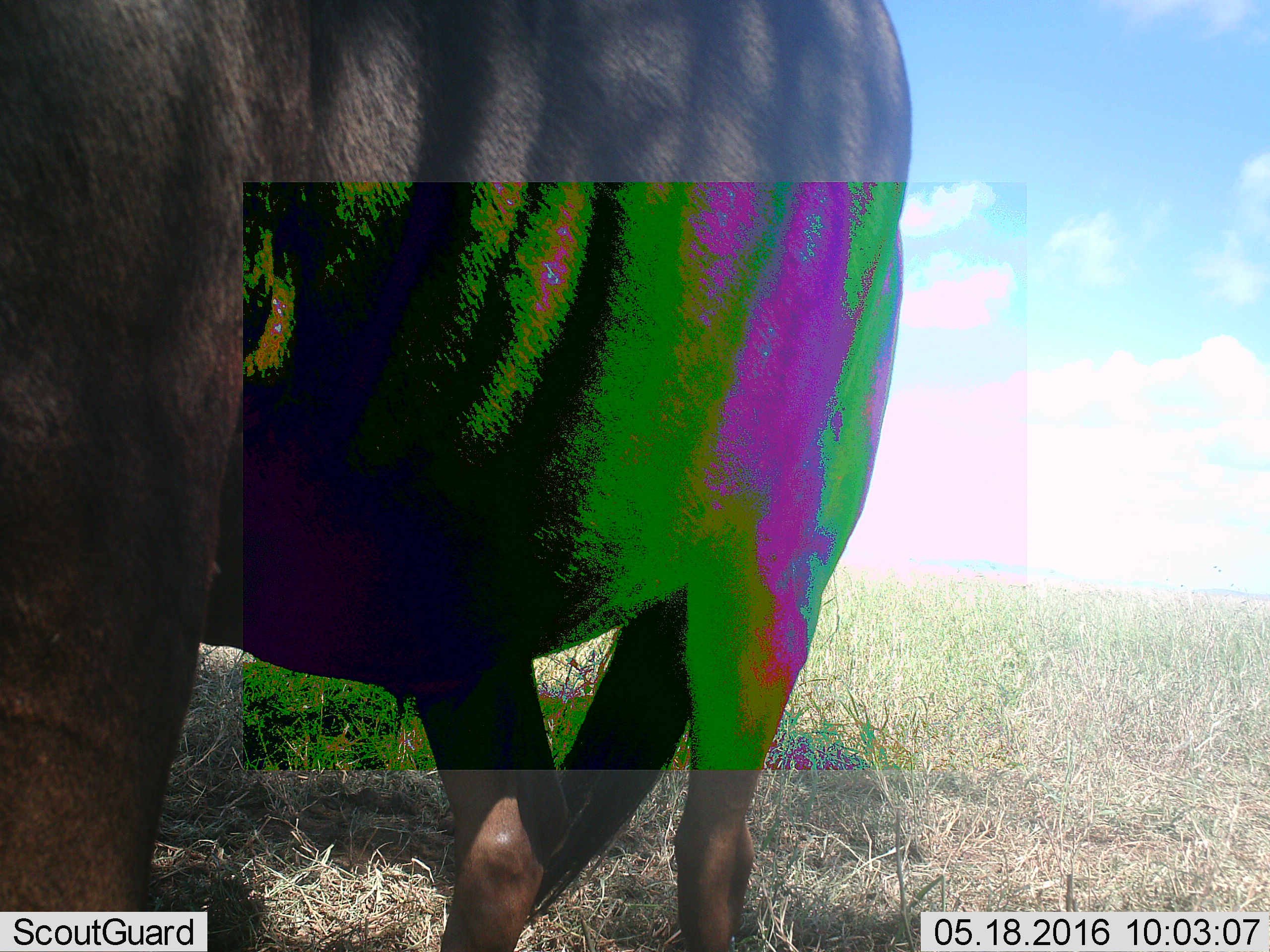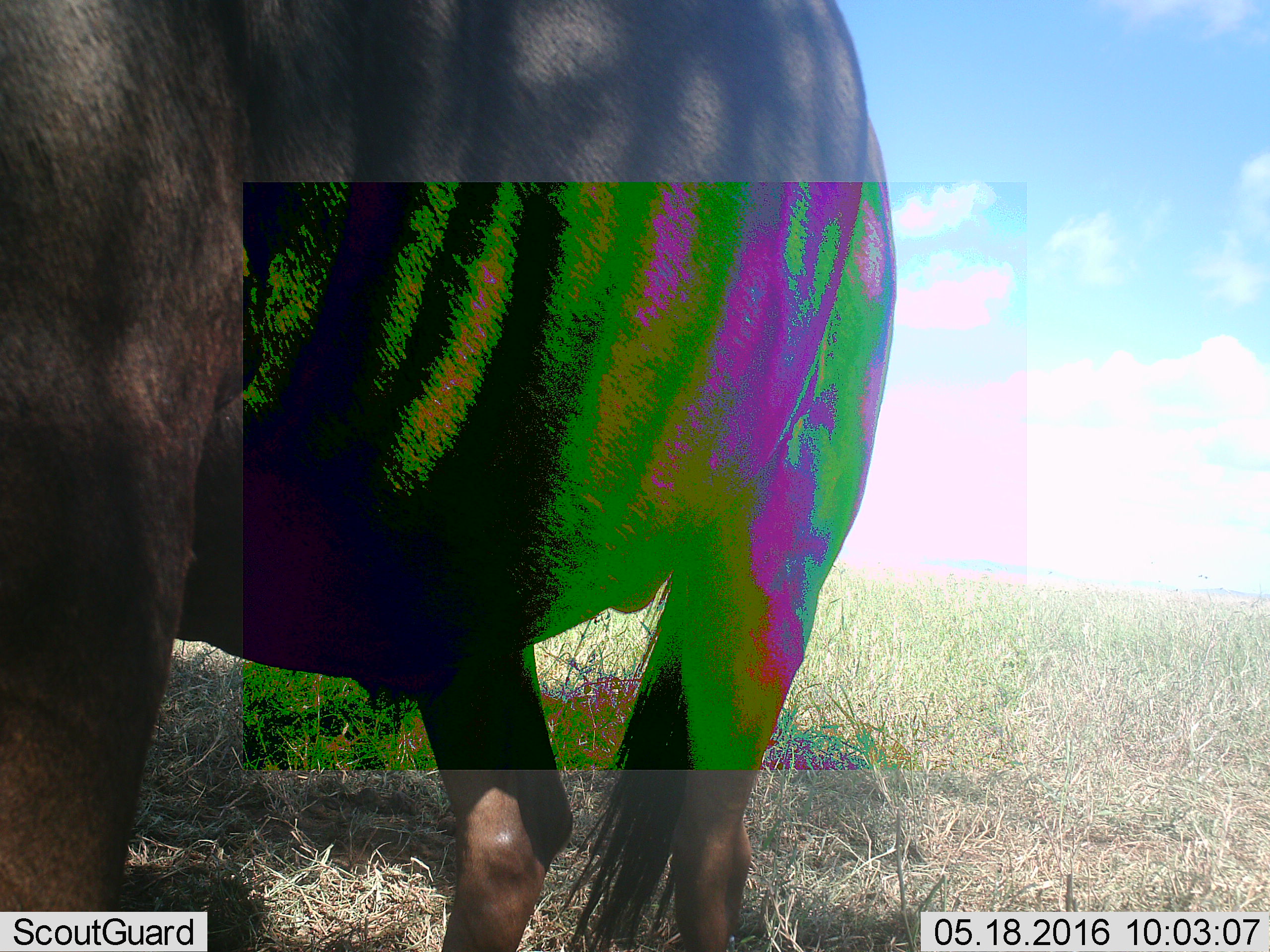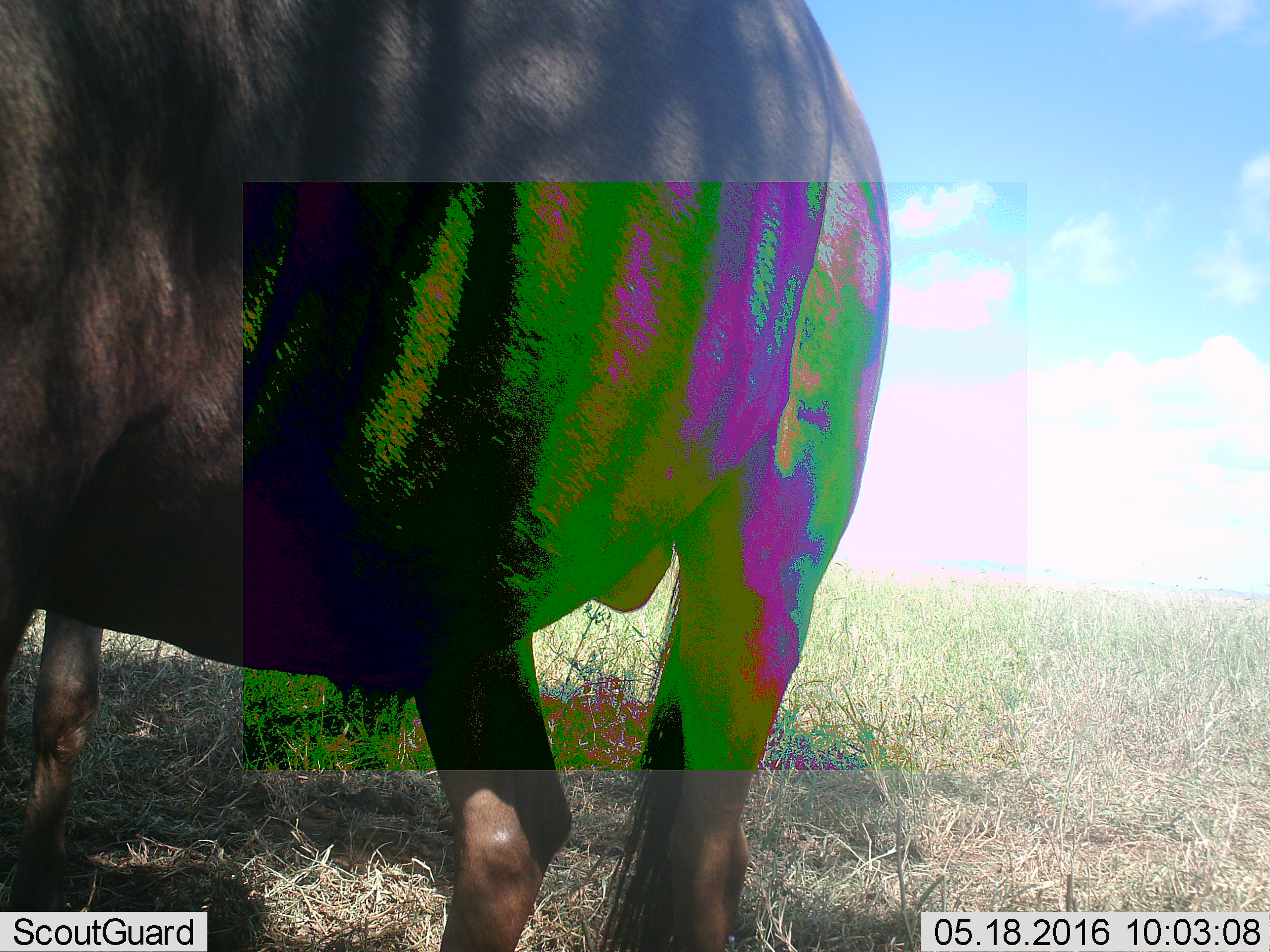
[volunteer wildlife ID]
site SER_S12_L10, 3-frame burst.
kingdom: Animalia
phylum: Chordata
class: Mammalia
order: Artiodactyla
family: Bovidae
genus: Connochaetes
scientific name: Connochaetes taurinus taurinus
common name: blue wildebeest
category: wildebeestblue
Wildebeestblue (blue wildebeest) (Connochaetes taurinus taurinus), count 1. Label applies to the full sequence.